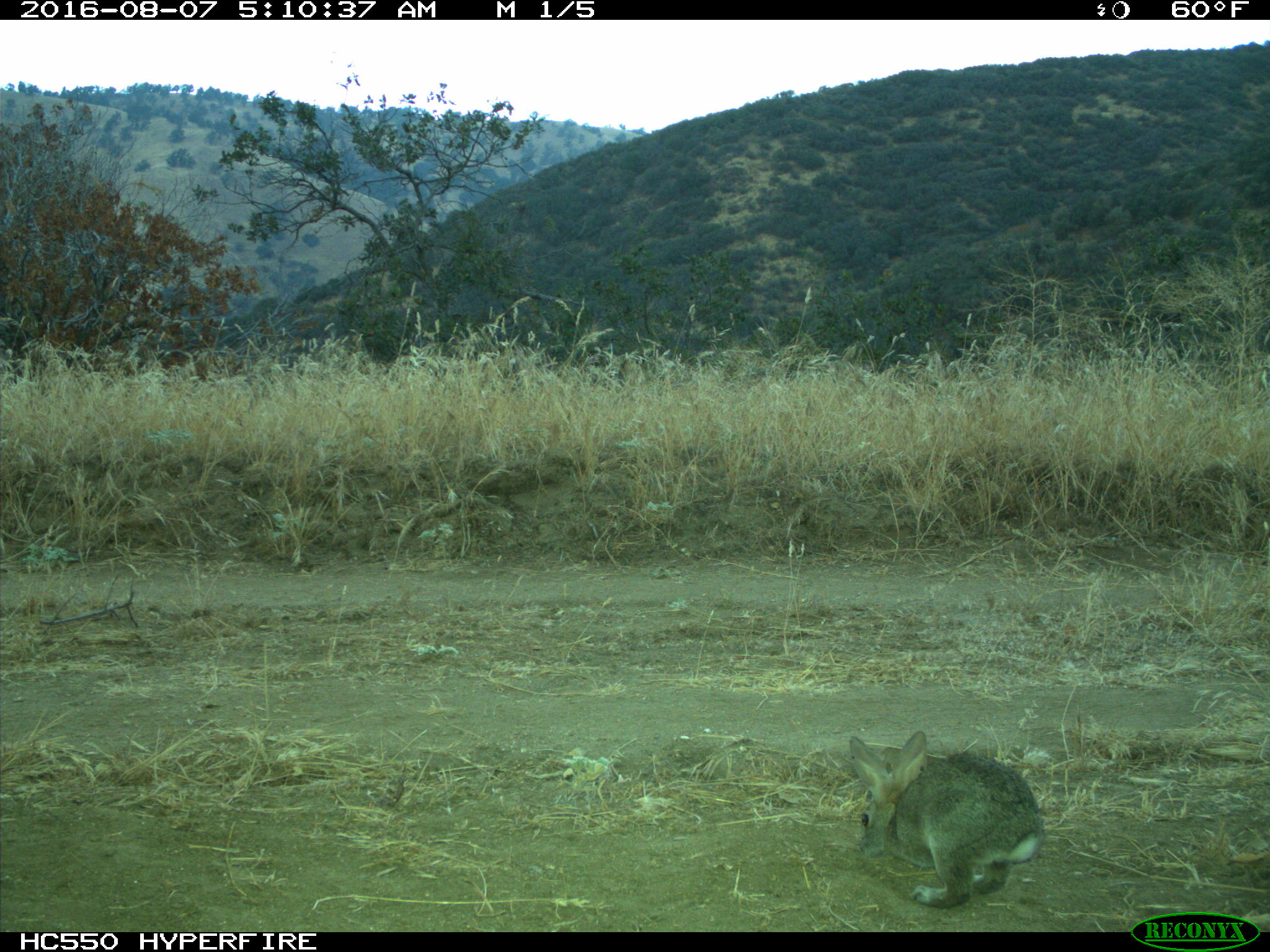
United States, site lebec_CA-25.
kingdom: Animalia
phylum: Chordata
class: Mammalia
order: Lagomorpha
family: Leporidae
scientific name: Leporidae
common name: rabbits and hares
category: unidentified rabbit